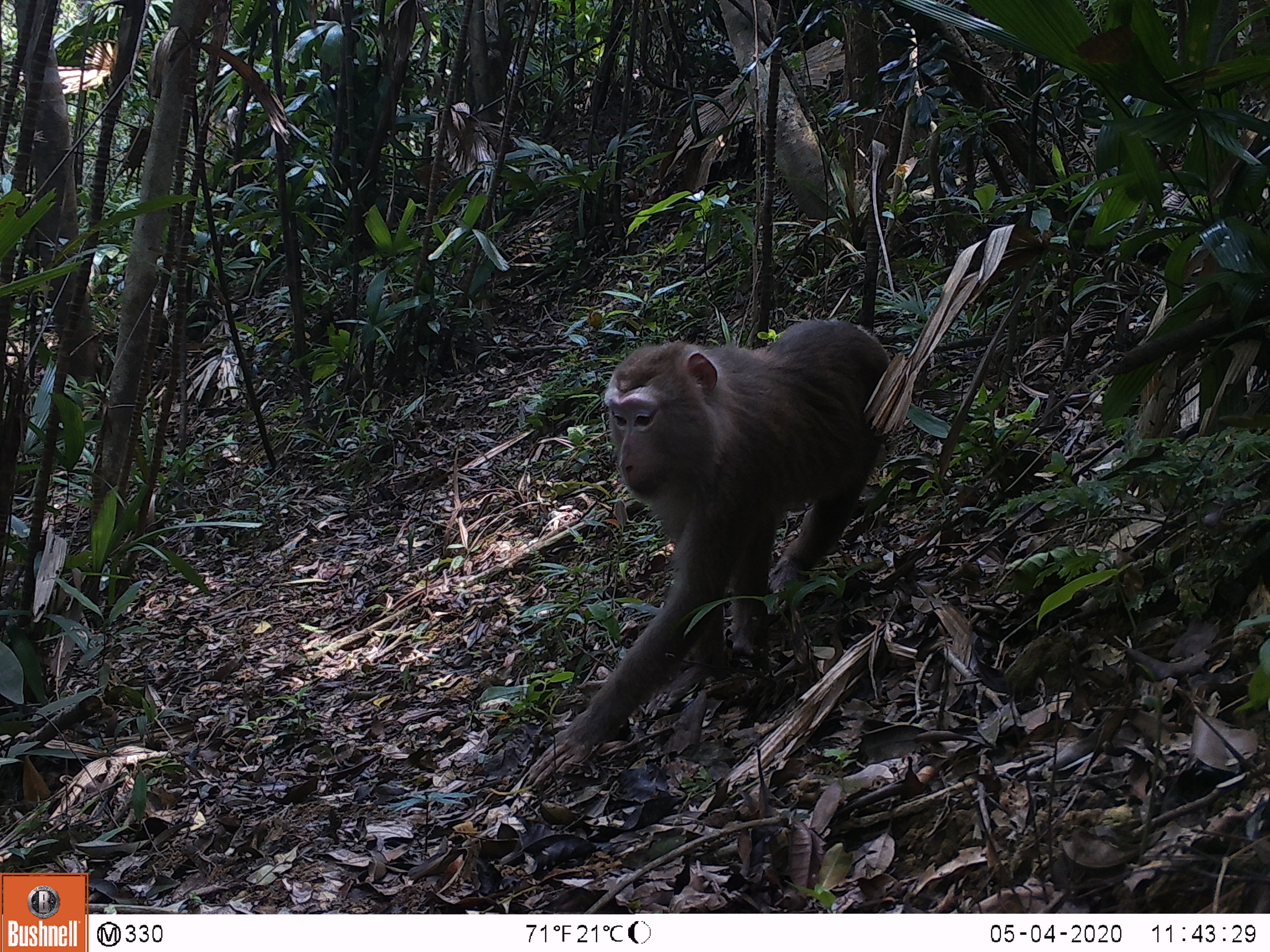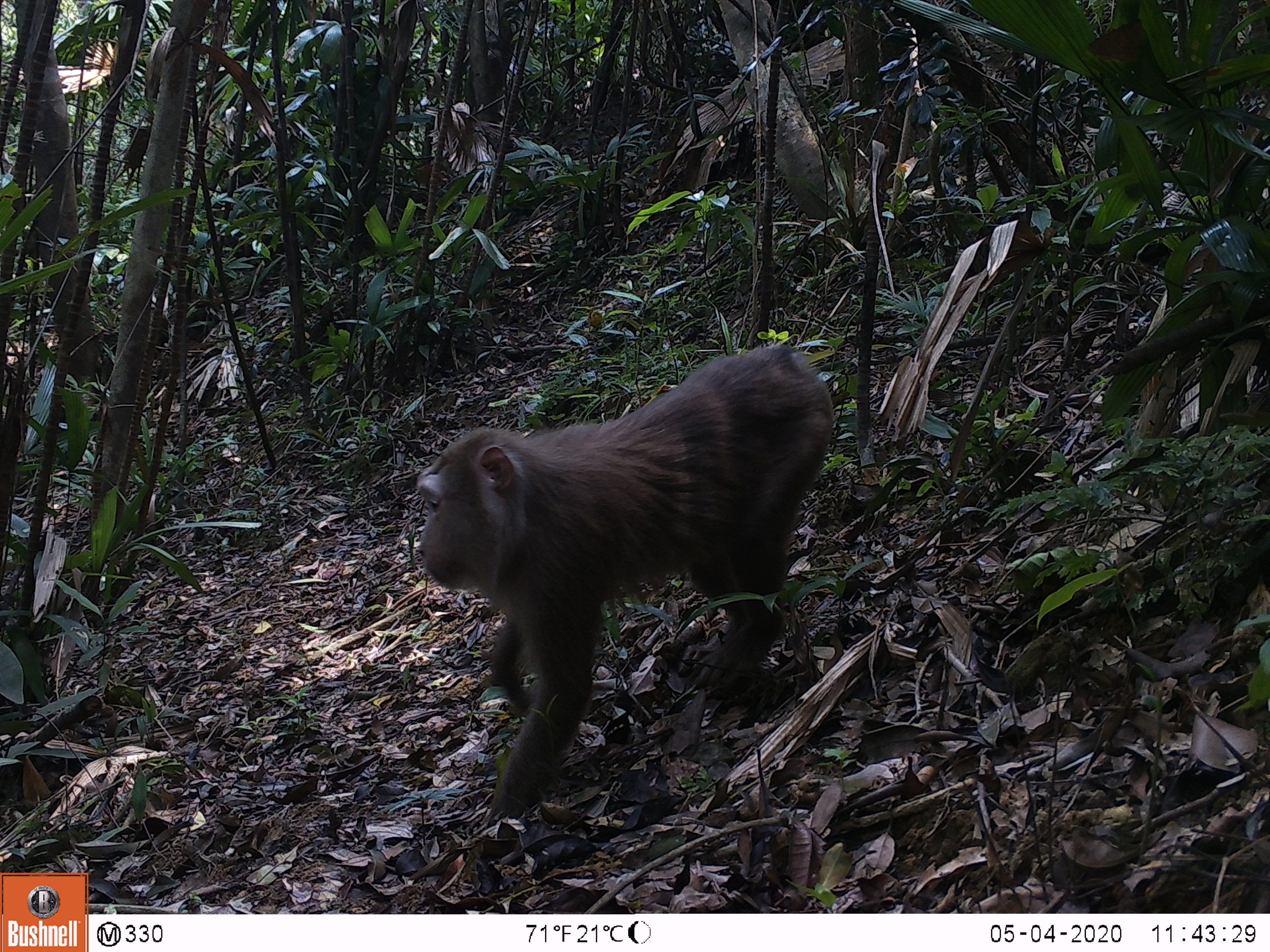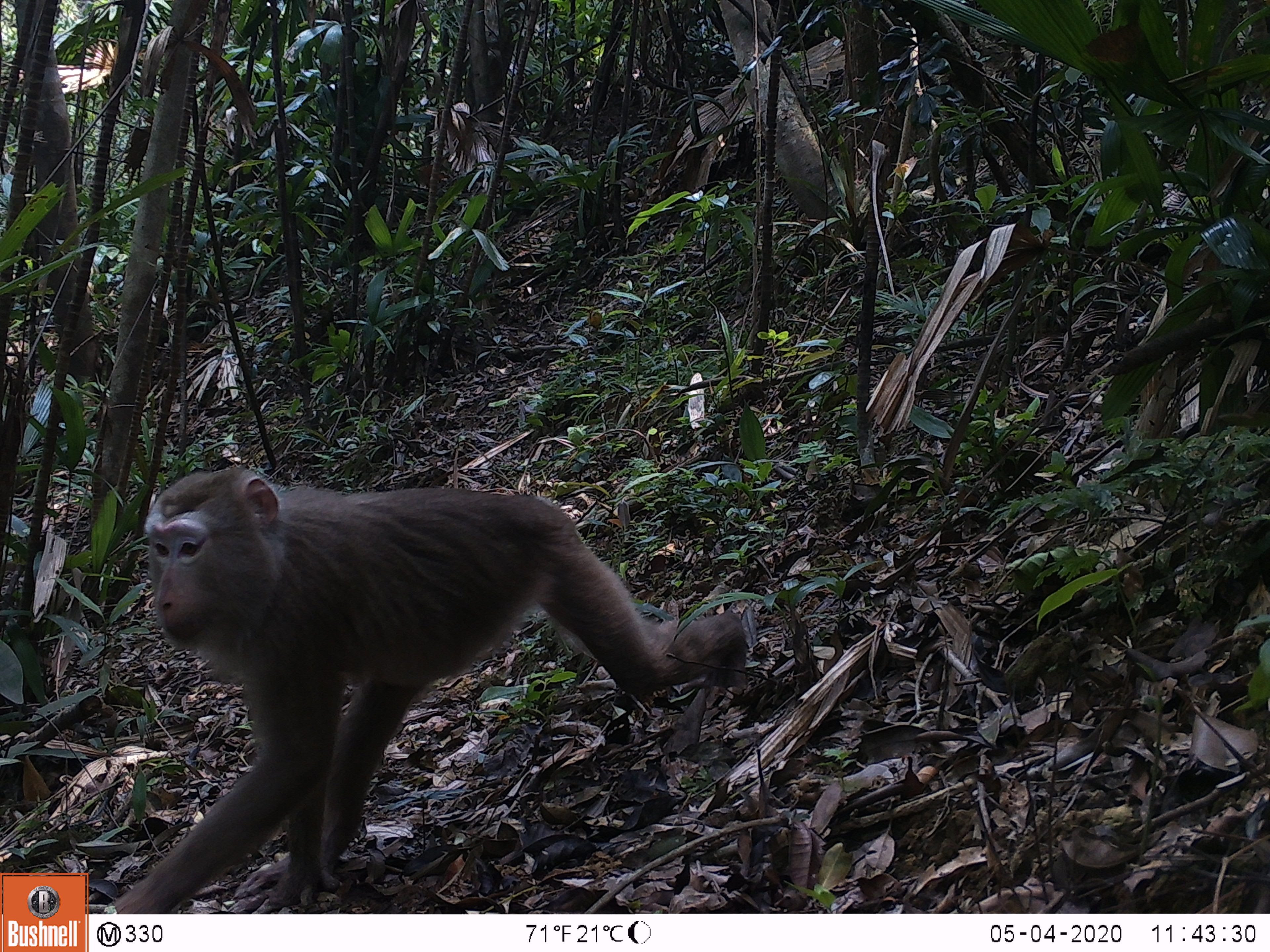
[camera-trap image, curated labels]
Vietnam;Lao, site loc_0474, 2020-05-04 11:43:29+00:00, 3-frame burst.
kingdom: Animalia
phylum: Chordata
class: Mammalia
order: Primates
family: Cercopithecidae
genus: Macaca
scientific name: Macaca nemestrina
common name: pig-tailed macaque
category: pig tailed macaque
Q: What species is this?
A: Pig tailed macaque (pig-tailed macaque) (Macaca nemestrina).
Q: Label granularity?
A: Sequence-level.